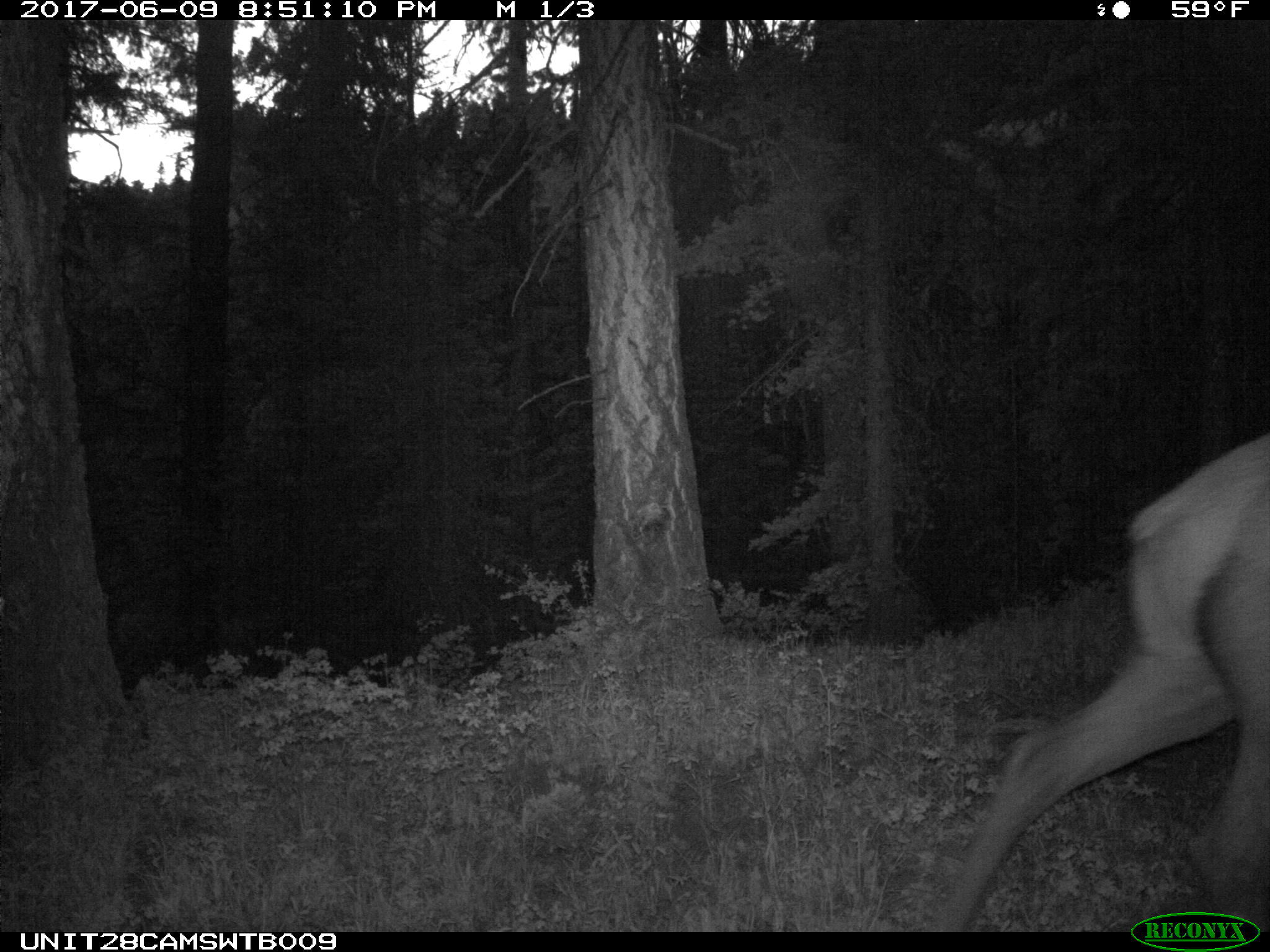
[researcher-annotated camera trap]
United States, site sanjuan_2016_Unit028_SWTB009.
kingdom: Animalia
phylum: Chordata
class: Mammalia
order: Artiodactyla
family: Cervidae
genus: Cervus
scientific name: Cervus elaphus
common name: red deer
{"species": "Cervus elaphus (red deer)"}